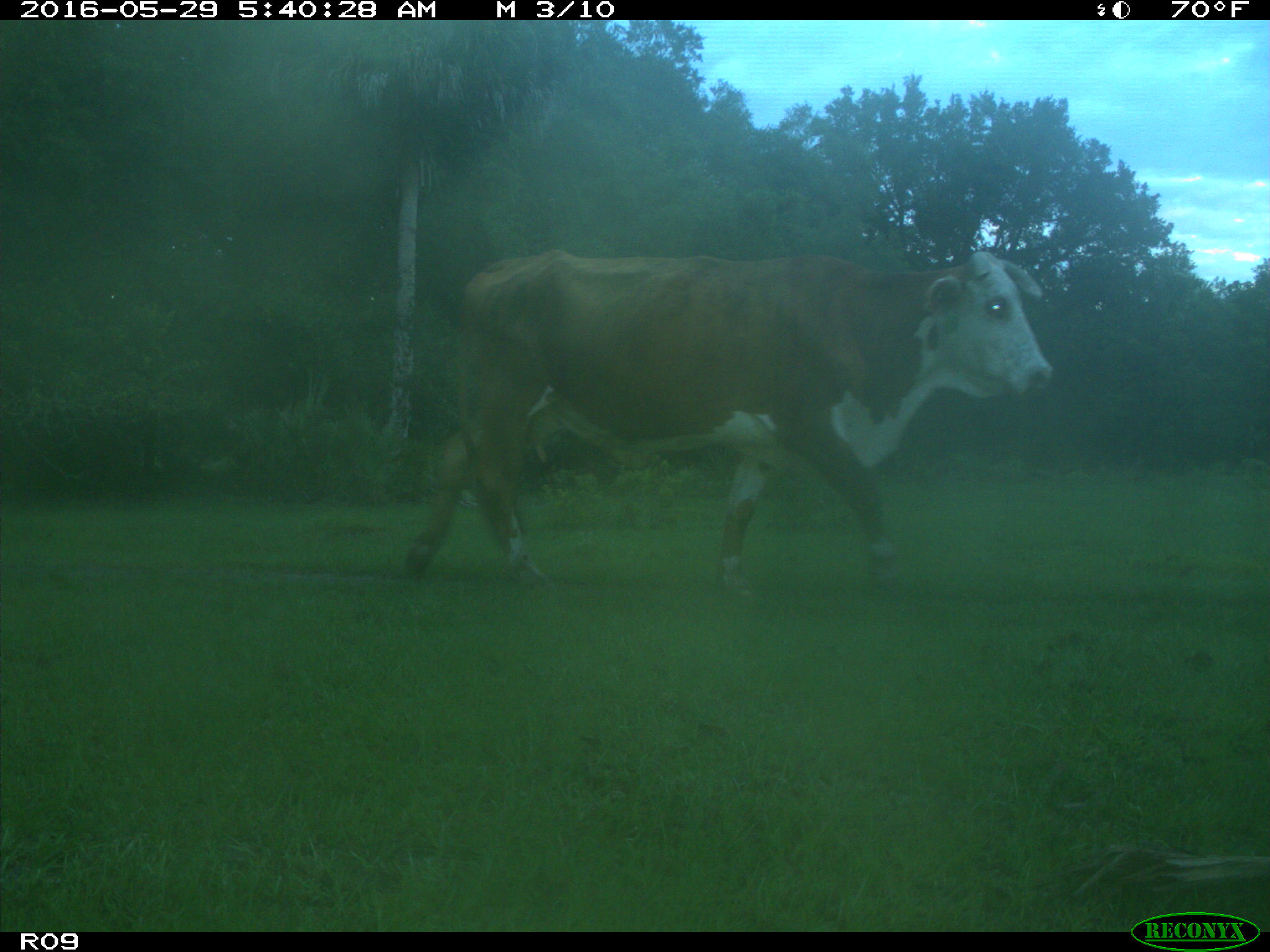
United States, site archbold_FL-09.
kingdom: Animalia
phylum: Chordata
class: Mammalia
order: Artiodactyla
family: Bovidae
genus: Bos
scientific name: Bos taurus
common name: domestic cow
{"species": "Bos taurus (domestic cow)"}